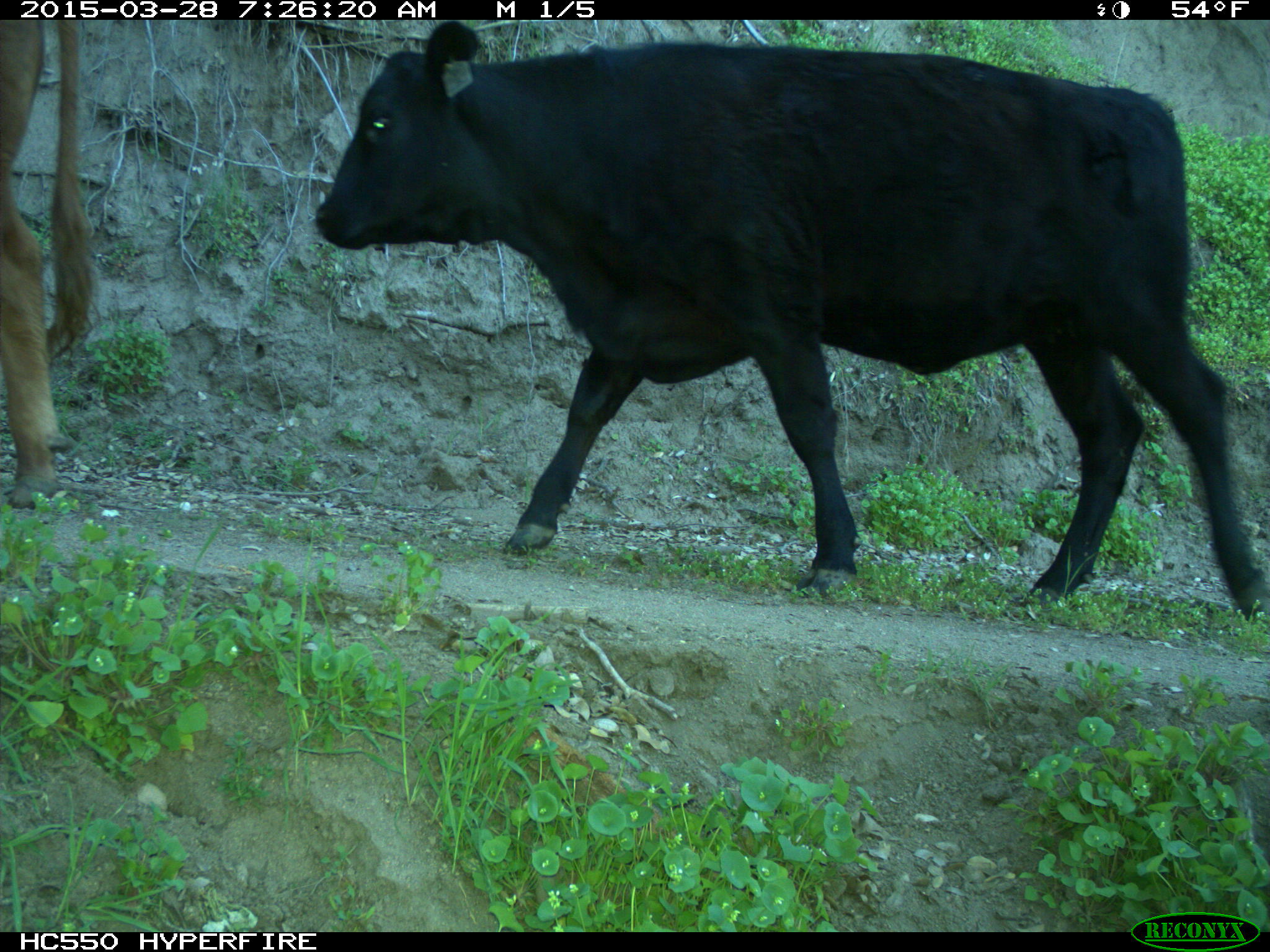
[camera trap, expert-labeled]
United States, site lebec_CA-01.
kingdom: Animalia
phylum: Chordata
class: Mammalia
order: Artiodactyla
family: Bovidae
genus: Bos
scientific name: Bos taurus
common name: domestic cow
Bos taurus (domestic cow).